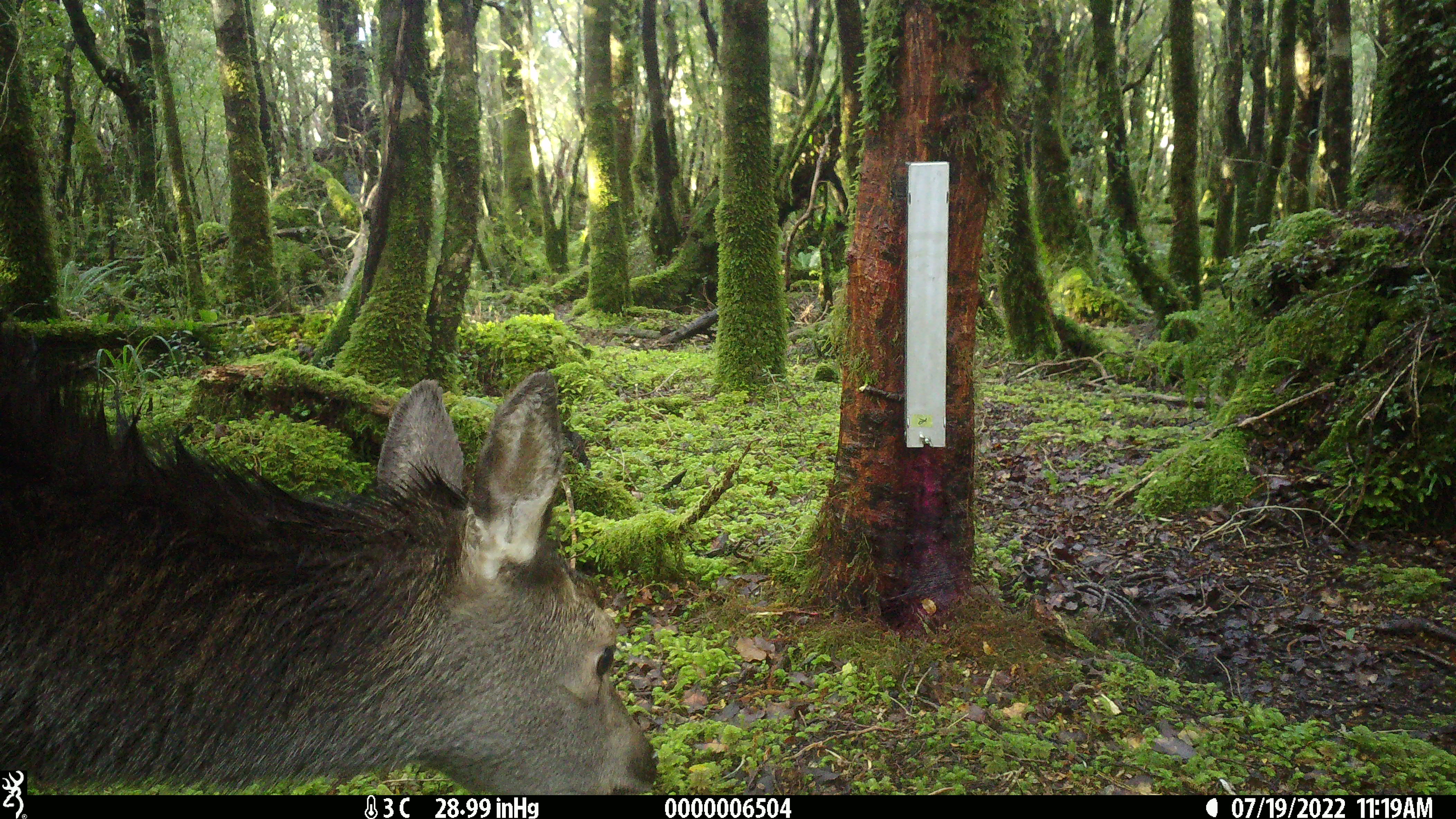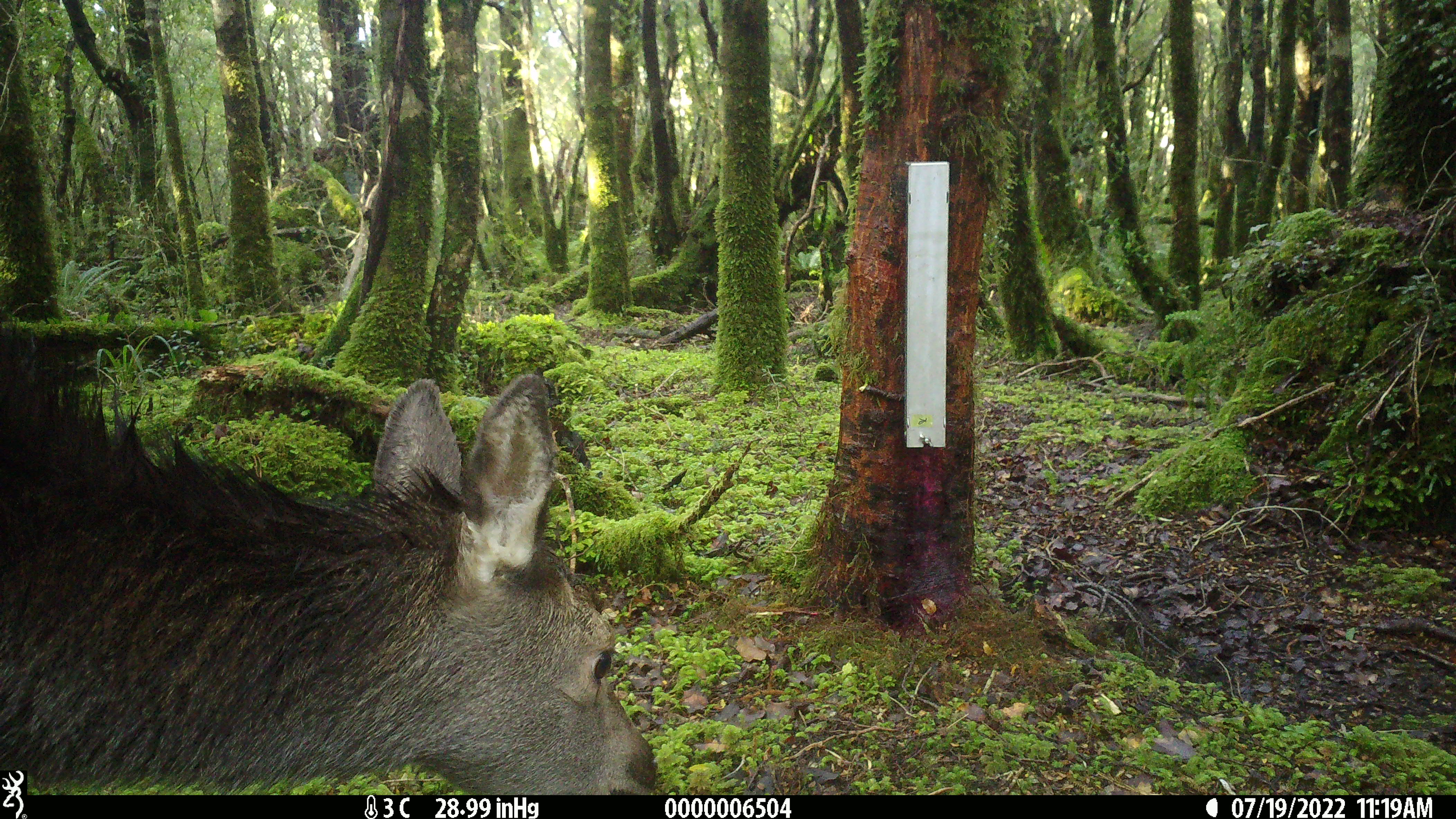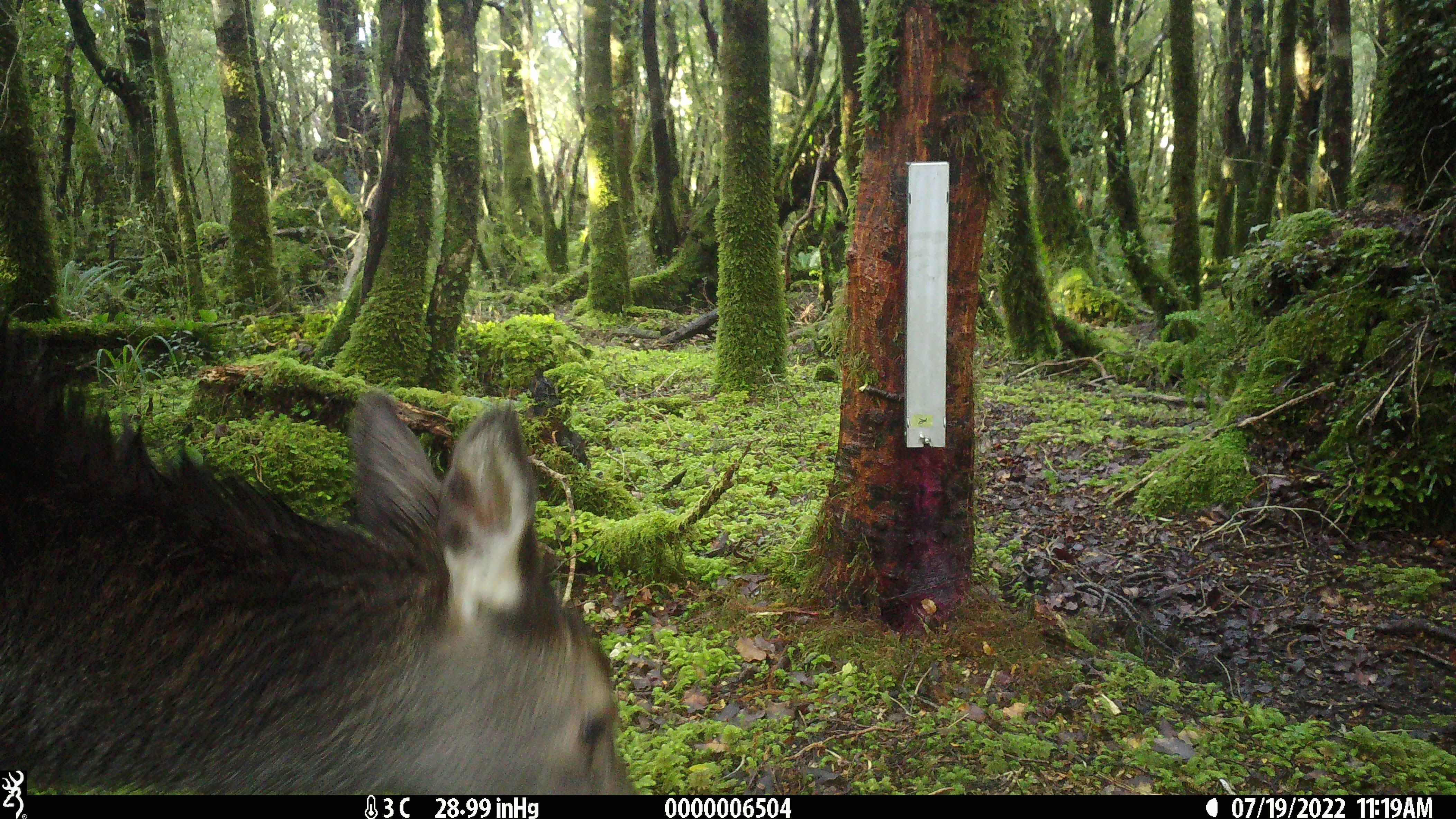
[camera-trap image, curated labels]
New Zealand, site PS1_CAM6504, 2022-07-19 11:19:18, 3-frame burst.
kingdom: Animalia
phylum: Chordata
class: Mammalia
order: Artiodactyla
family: Cervidae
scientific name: Cervidae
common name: deer